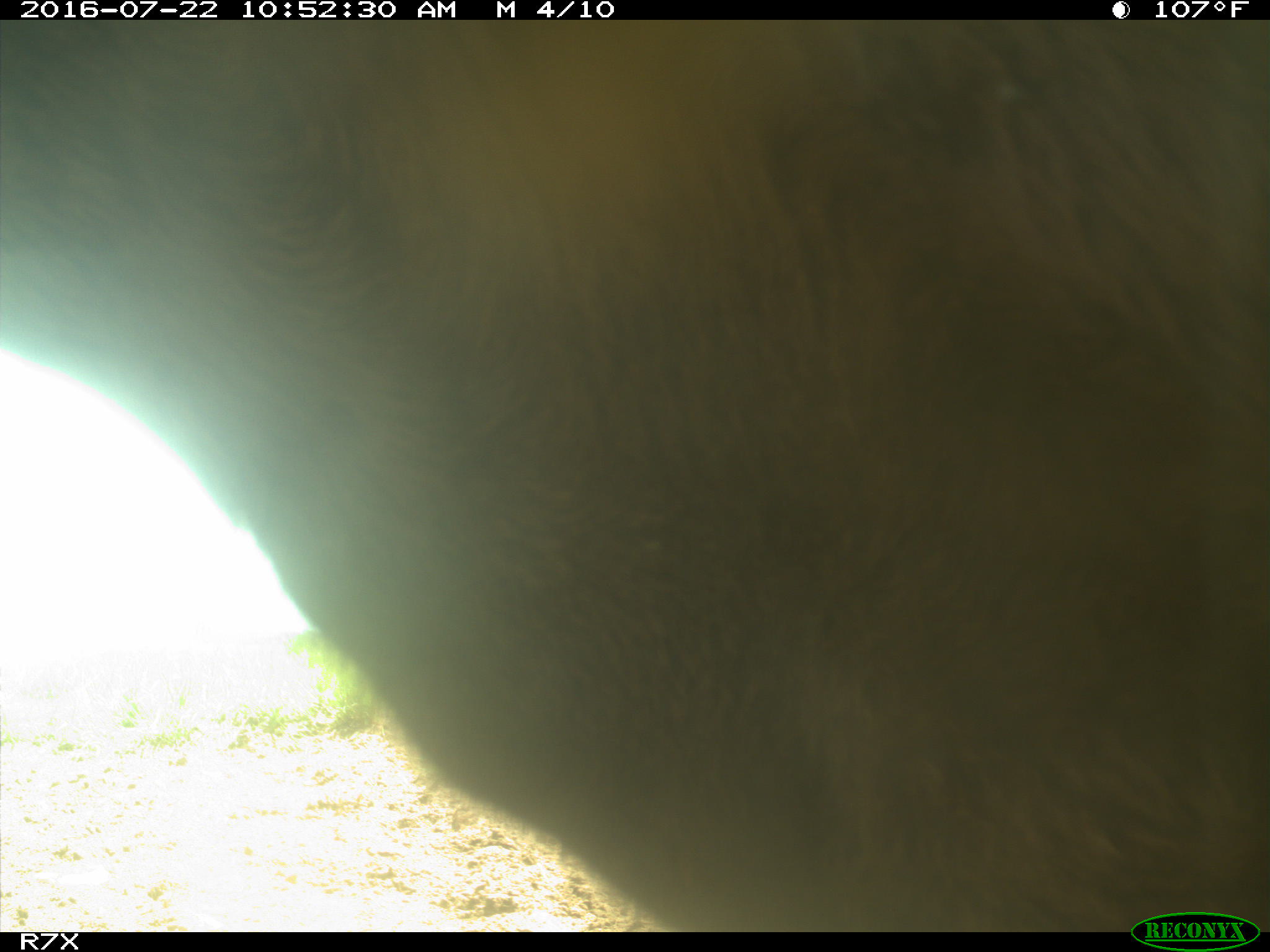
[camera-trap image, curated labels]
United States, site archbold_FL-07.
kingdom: Animalia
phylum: Chordata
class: Mammalia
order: Artiodactyla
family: Bovidae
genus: Bos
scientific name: Bos taurus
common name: domestic cow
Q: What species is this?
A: Bos taurus (domestic cow).